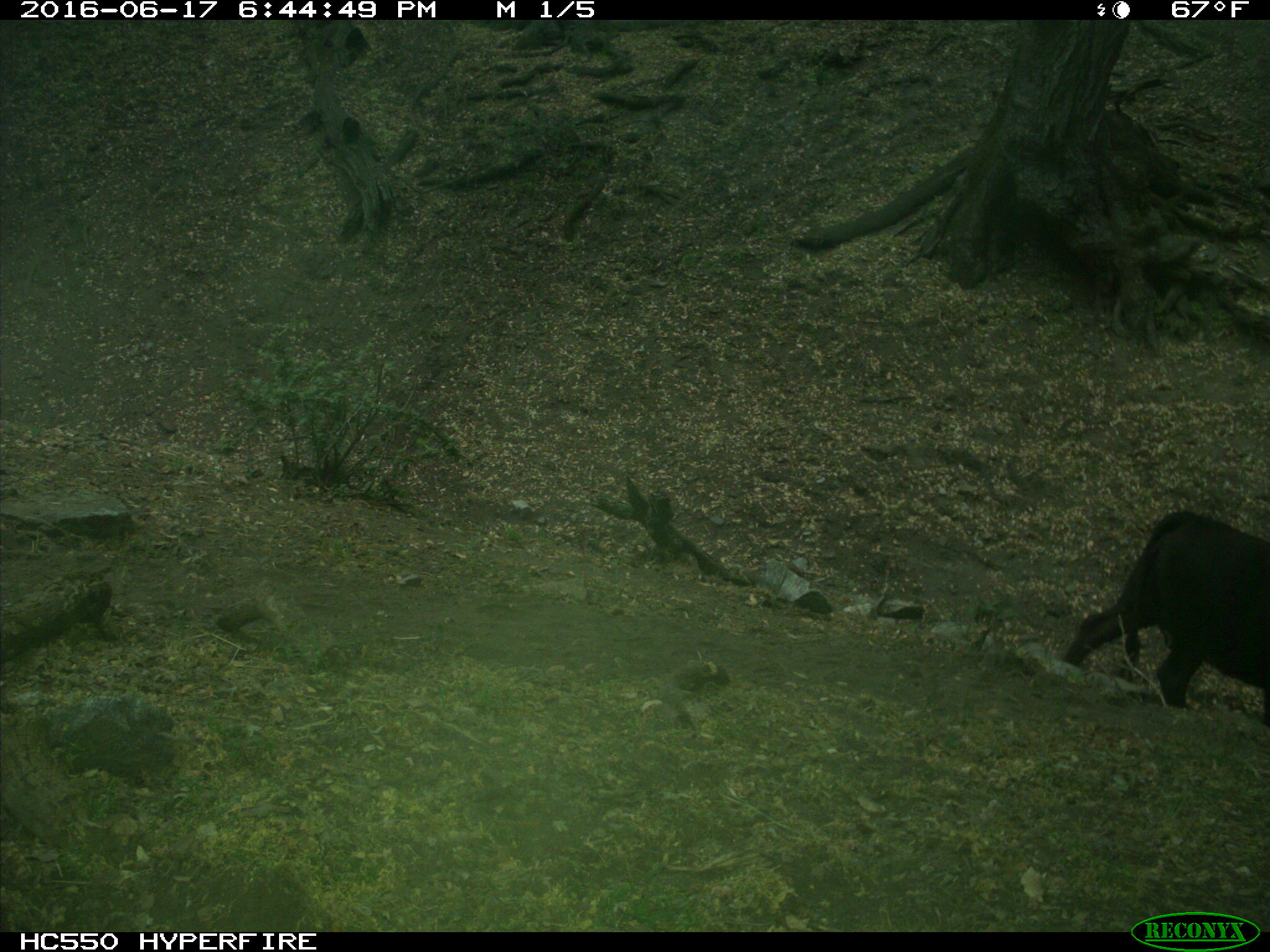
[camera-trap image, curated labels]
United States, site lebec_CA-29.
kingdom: Animalia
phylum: Chordata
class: Mammalia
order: Artiodactyla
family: Bovidae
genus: Bos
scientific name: Bos taurus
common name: domestic cow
Bos taurus (domestic cow).